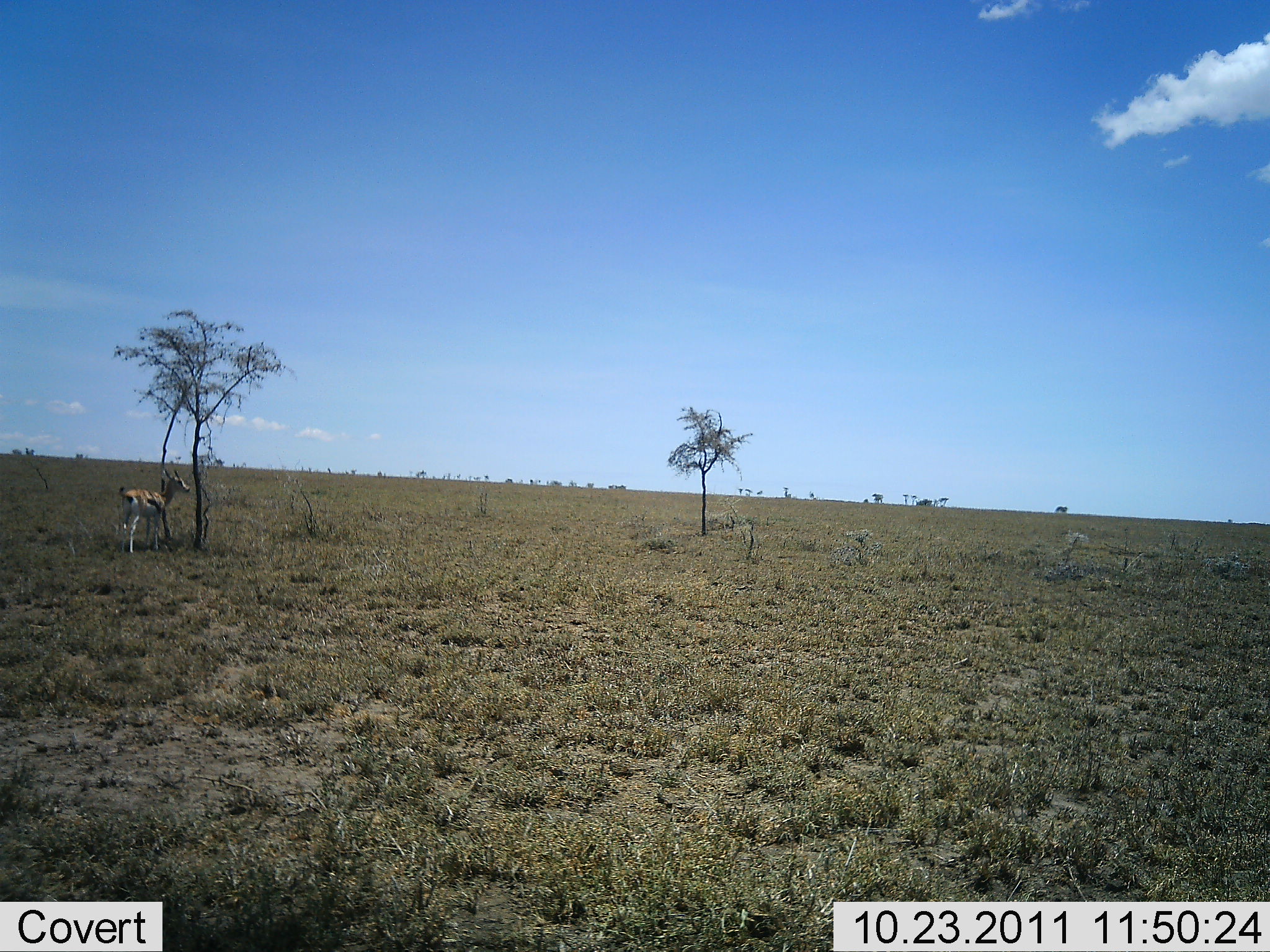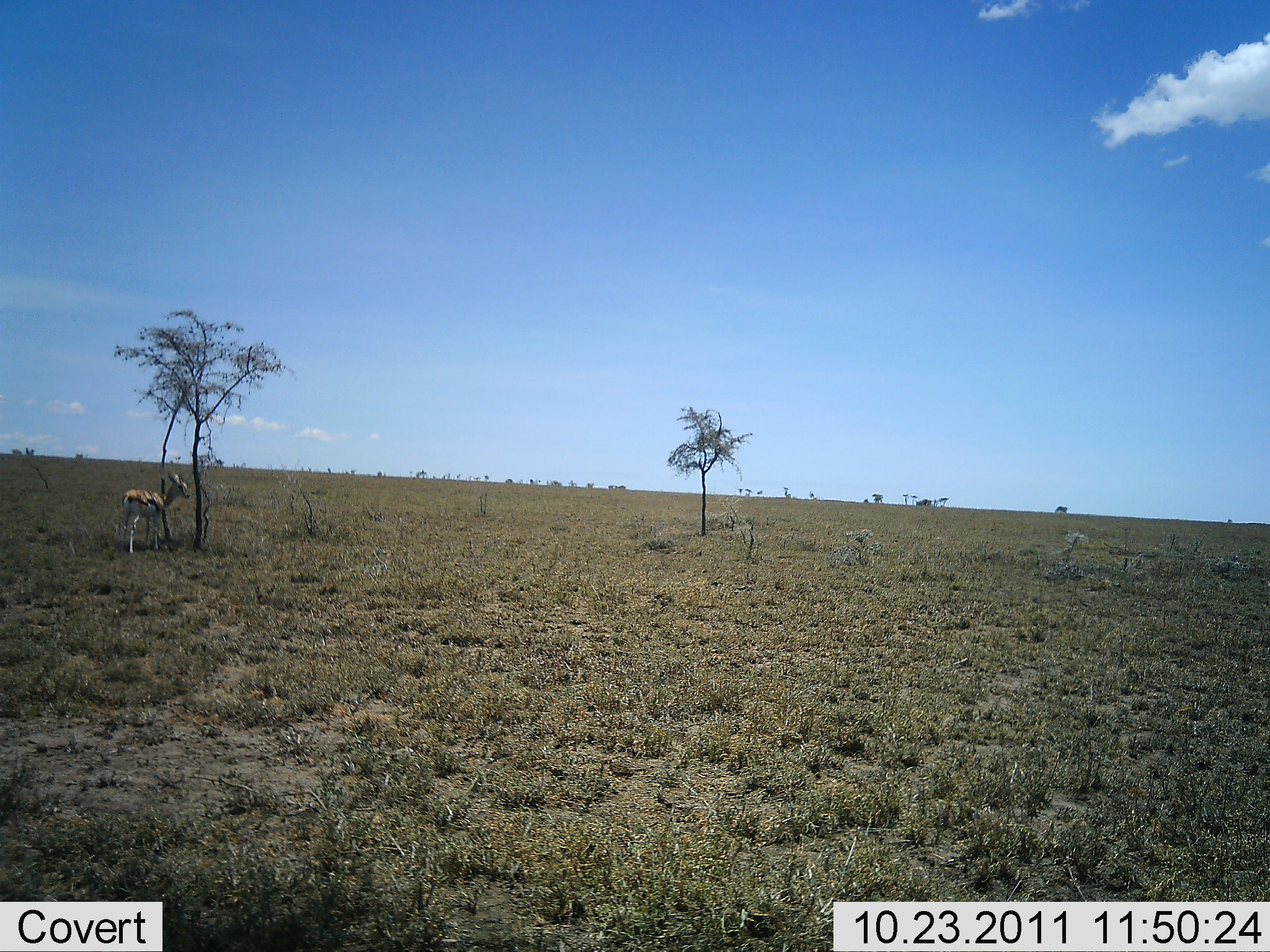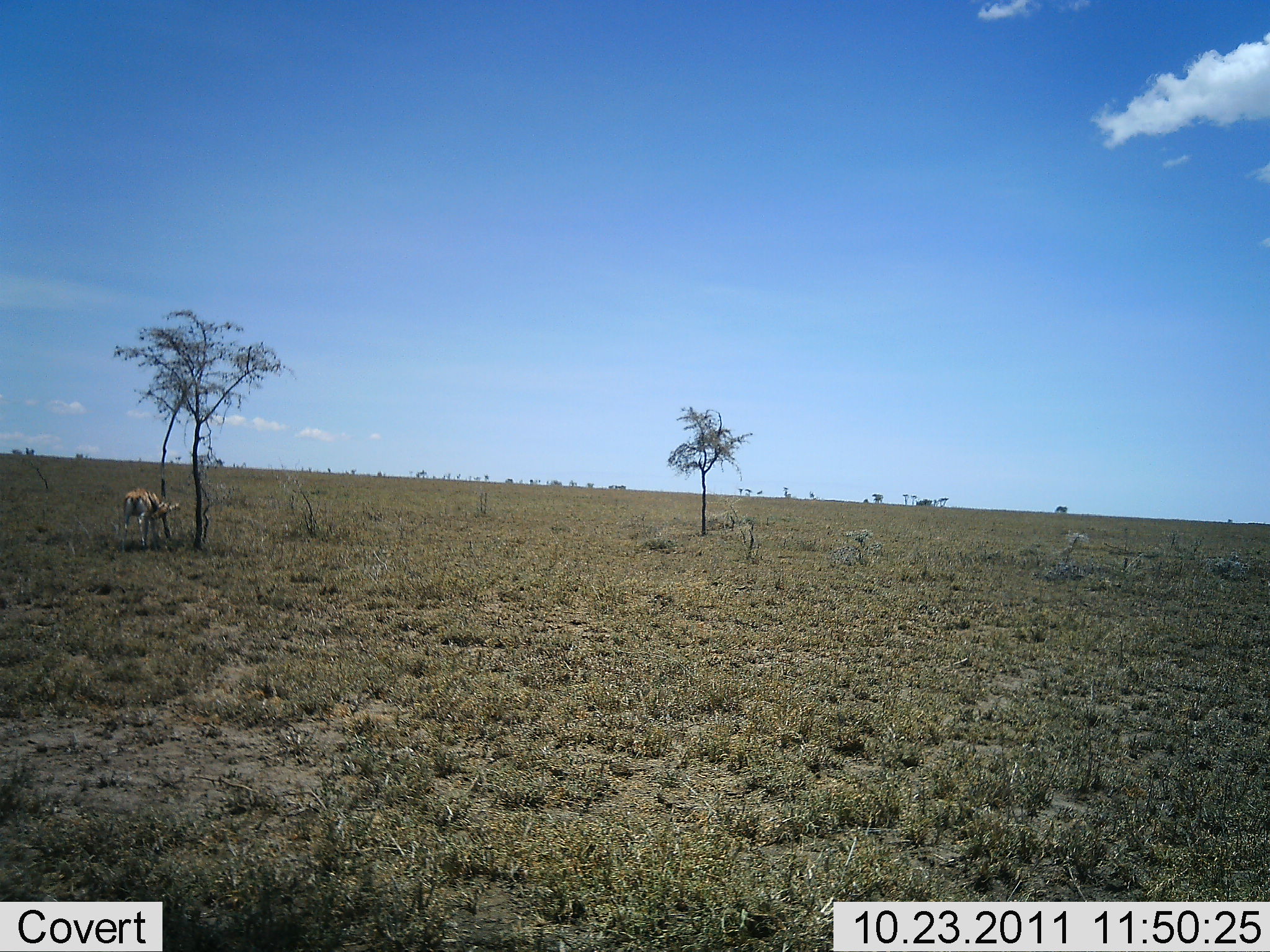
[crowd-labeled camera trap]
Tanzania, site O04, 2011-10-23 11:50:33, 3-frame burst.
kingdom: Animalia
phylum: Chordata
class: Mammalia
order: Artiodactyla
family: Bovidae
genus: Eudorcas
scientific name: Eudorcas thomsonii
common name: thomson's gazelle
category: gazellethomsons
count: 1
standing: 60%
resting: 20%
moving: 10%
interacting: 0%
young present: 10%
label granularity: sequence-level